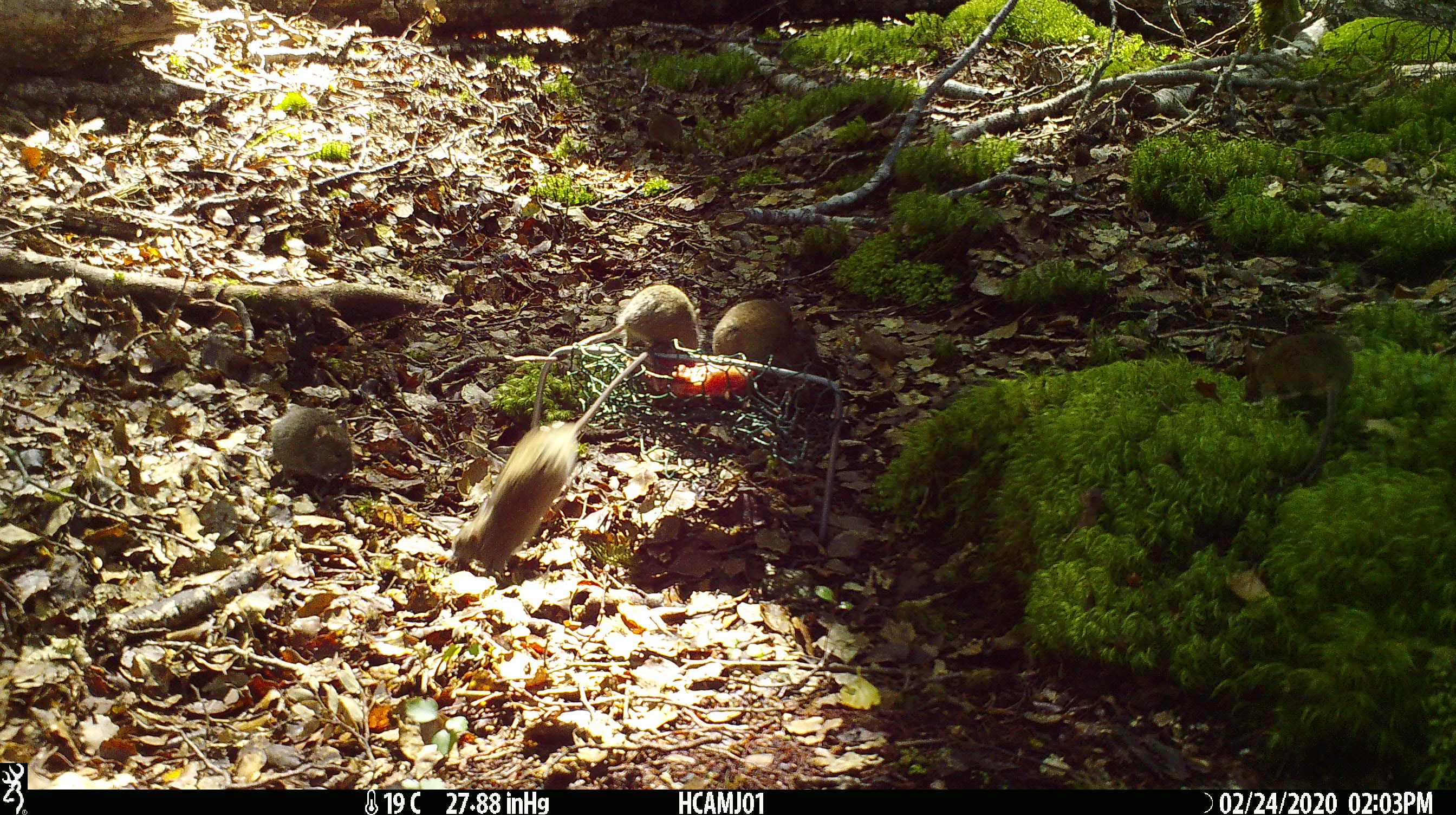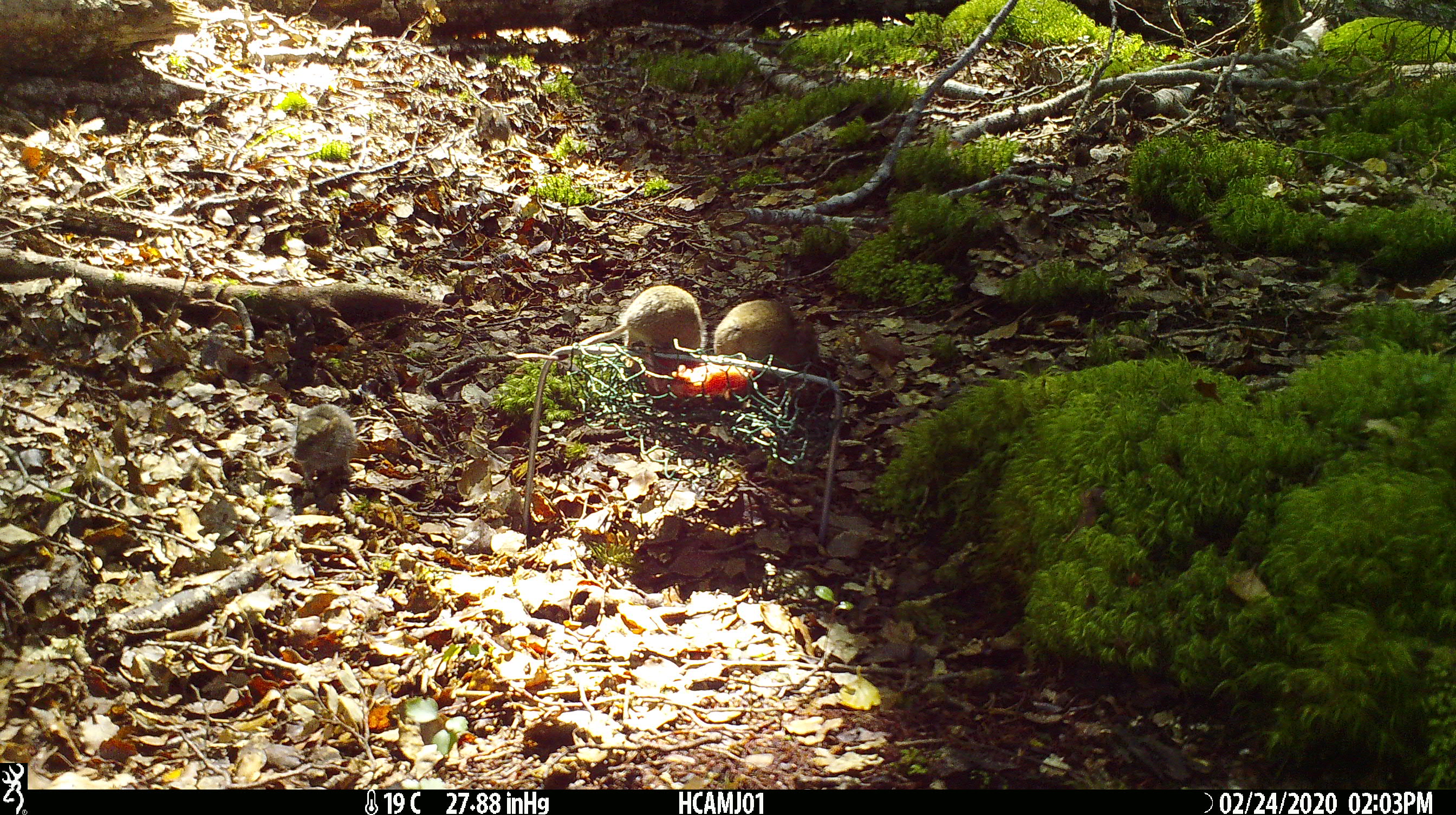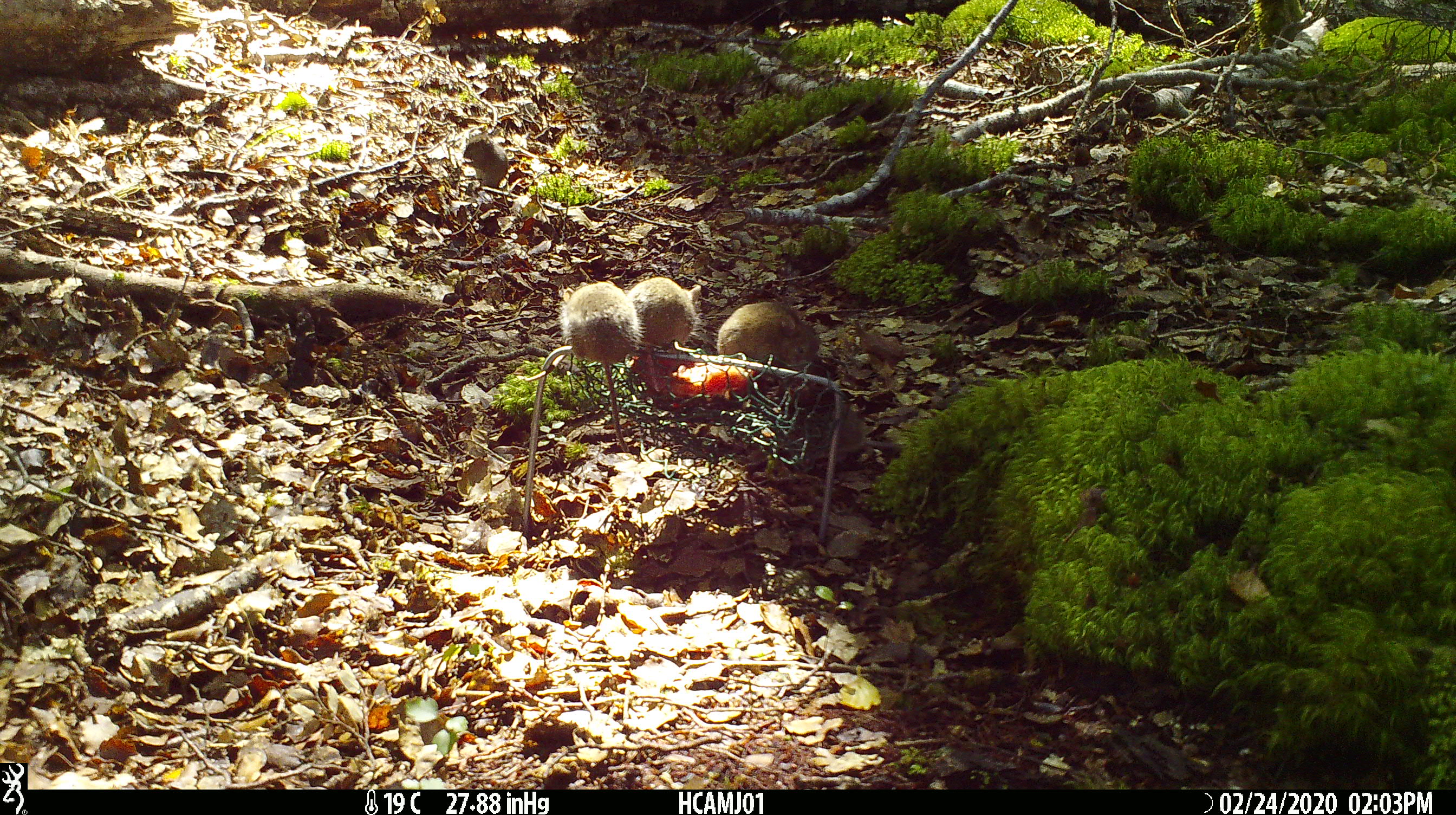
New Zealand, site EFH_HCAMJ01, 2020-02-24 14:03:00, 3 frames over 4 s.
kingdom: Animalia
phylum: Chordata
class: Mammalia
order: Rodentia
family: Muridae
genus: Mus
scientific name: Mus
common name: mouse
Mouse (Mus).